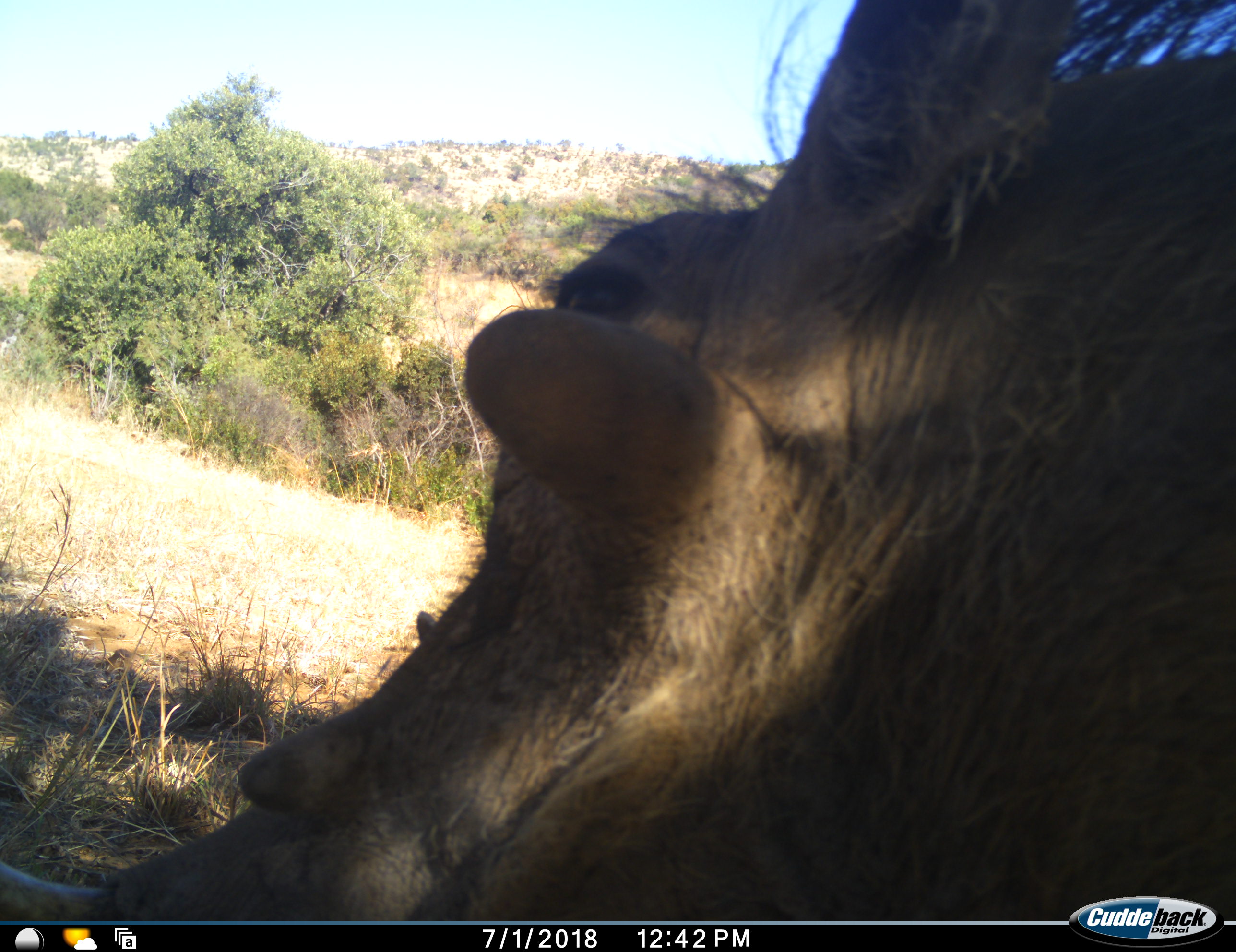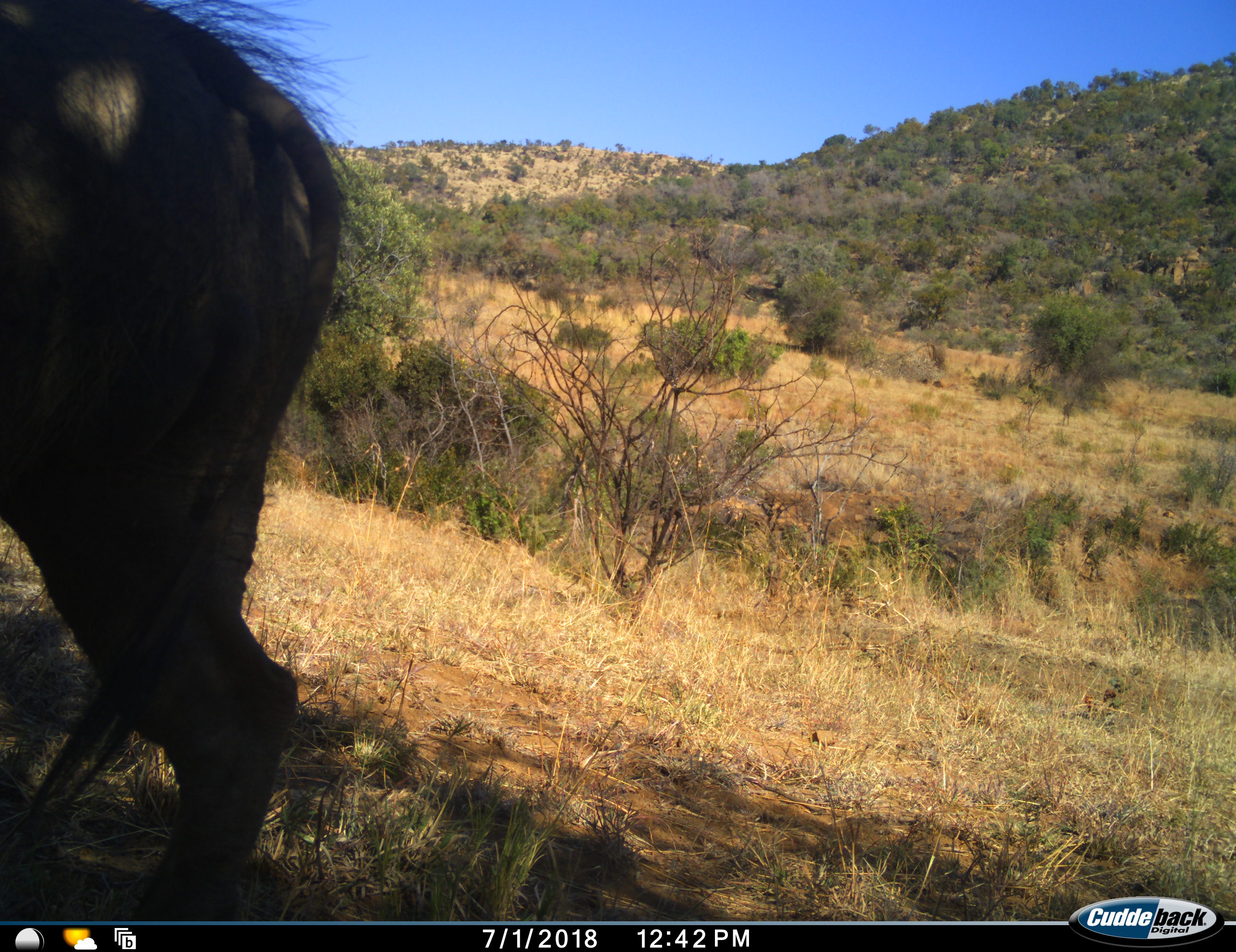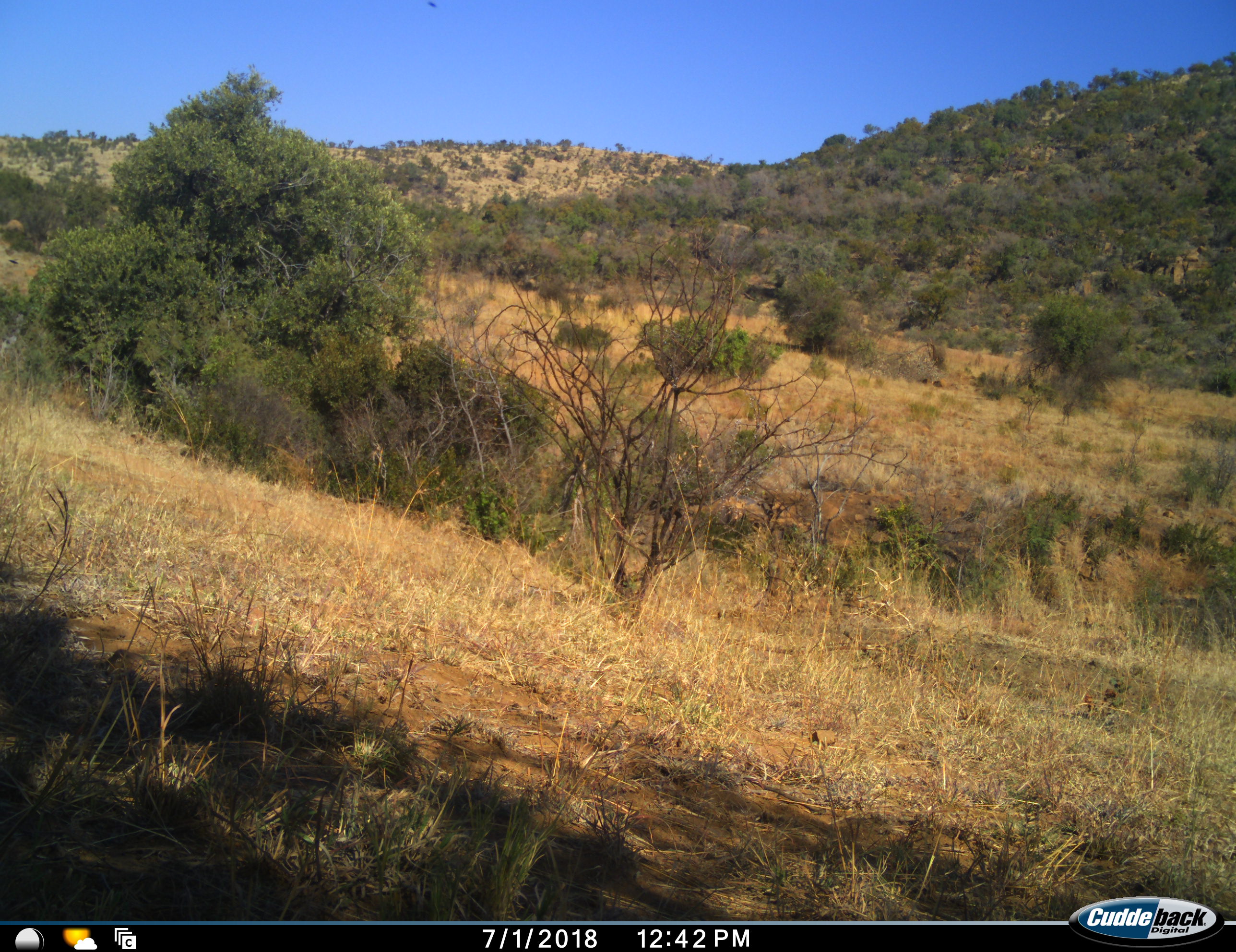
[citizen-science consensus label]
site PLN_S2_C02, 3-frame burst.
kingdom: Animalia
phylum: Chordata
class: Mammalia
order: Artiodactyla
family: Suidae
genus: Phacochoerus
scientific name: Phacochoerus africanus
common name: warthog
Warthog (Phacochoerus africanus), count 1. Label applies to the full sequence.